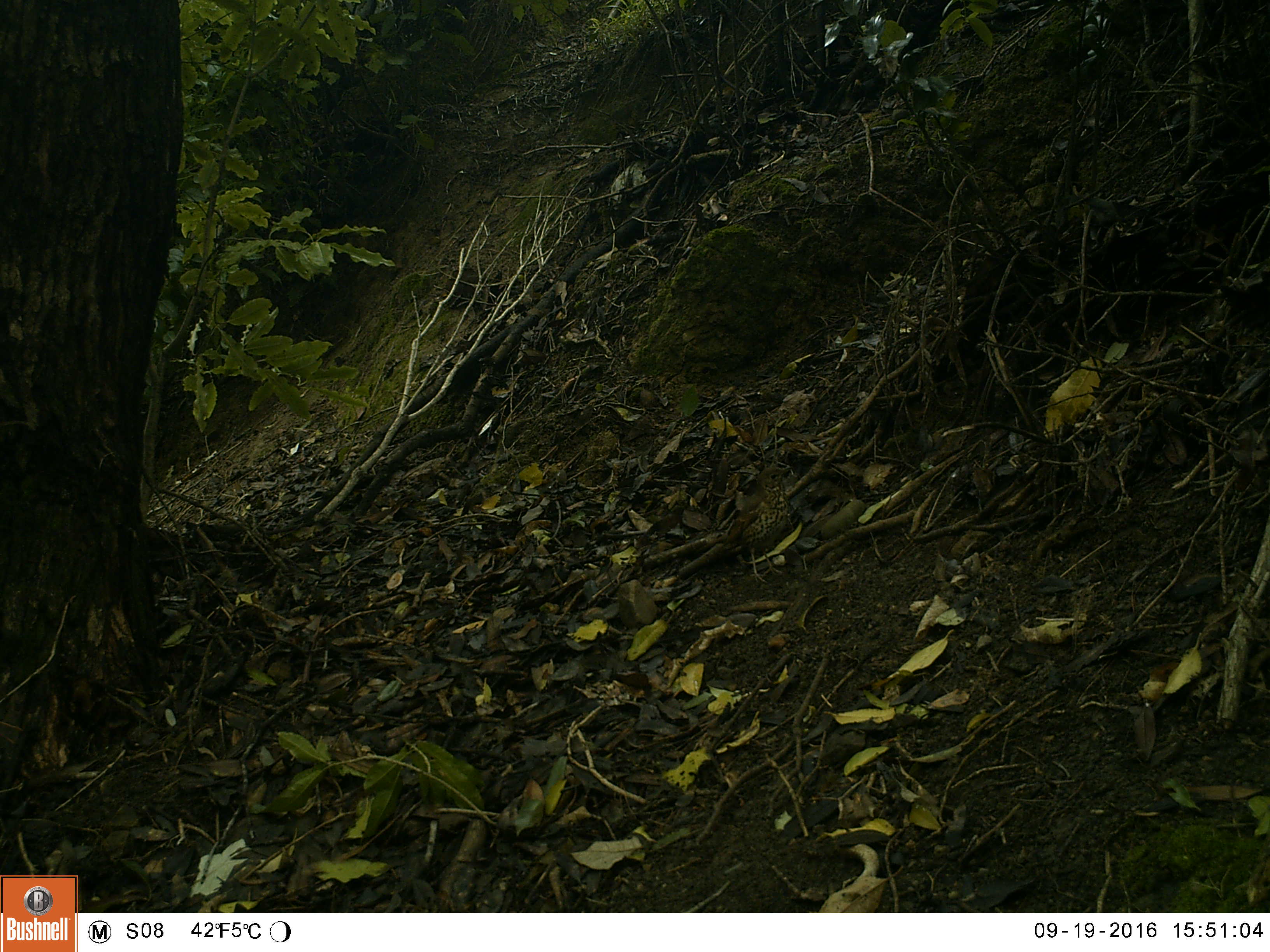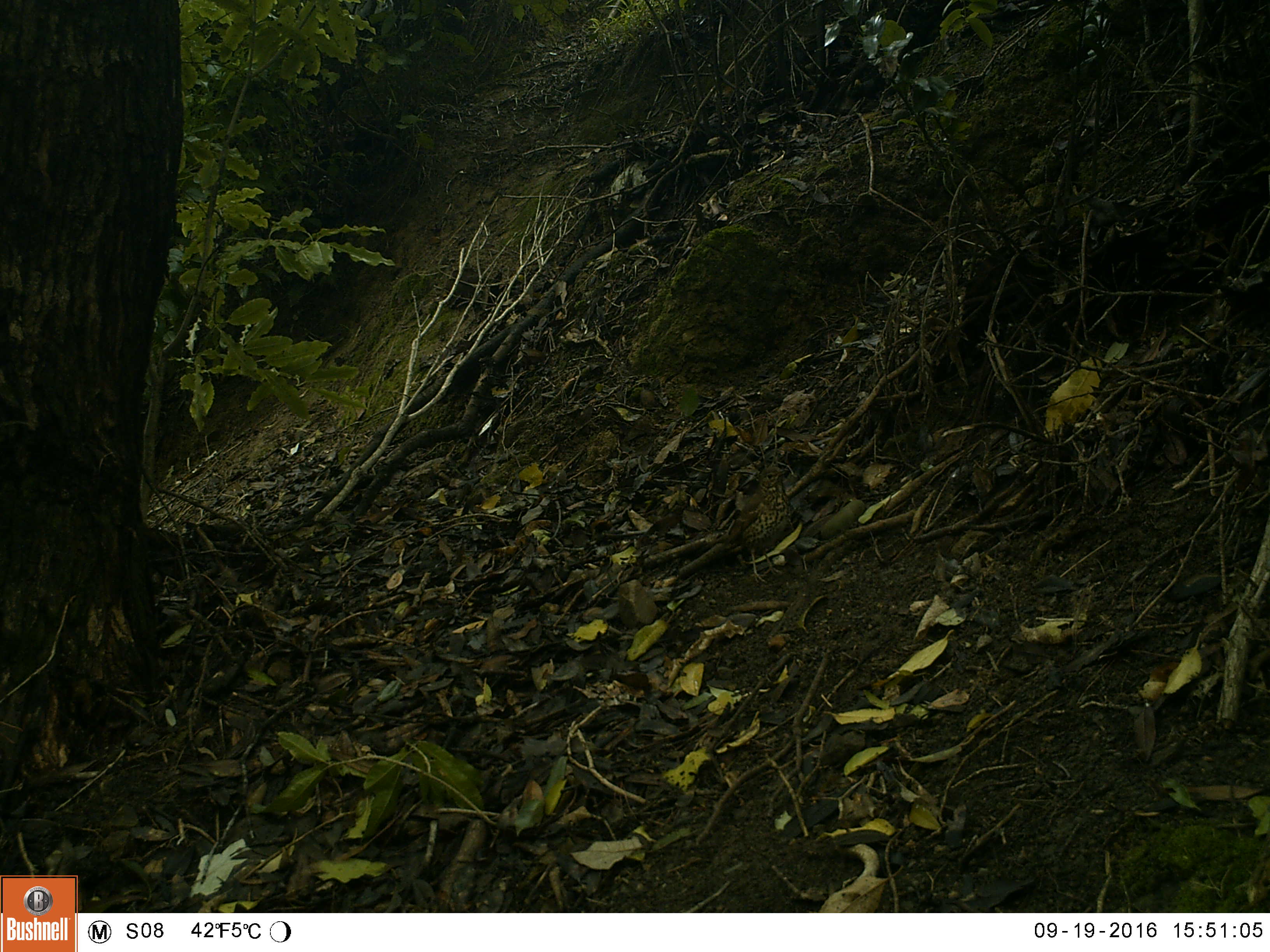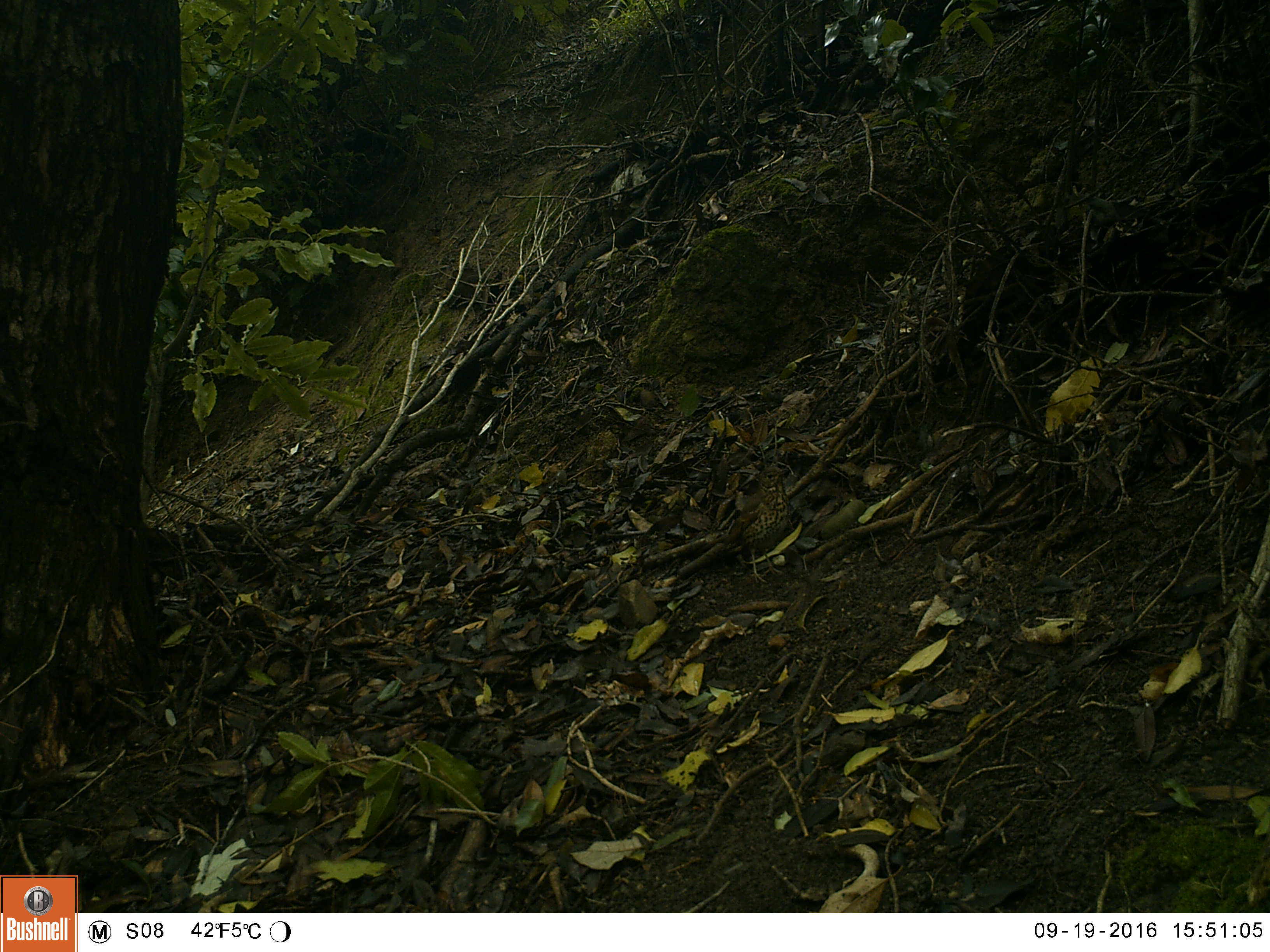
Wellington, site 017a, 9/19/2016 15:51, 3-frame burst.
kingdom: Animalia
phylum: Chordata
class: Aves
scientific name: Aves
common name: bird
Bird (Aves).